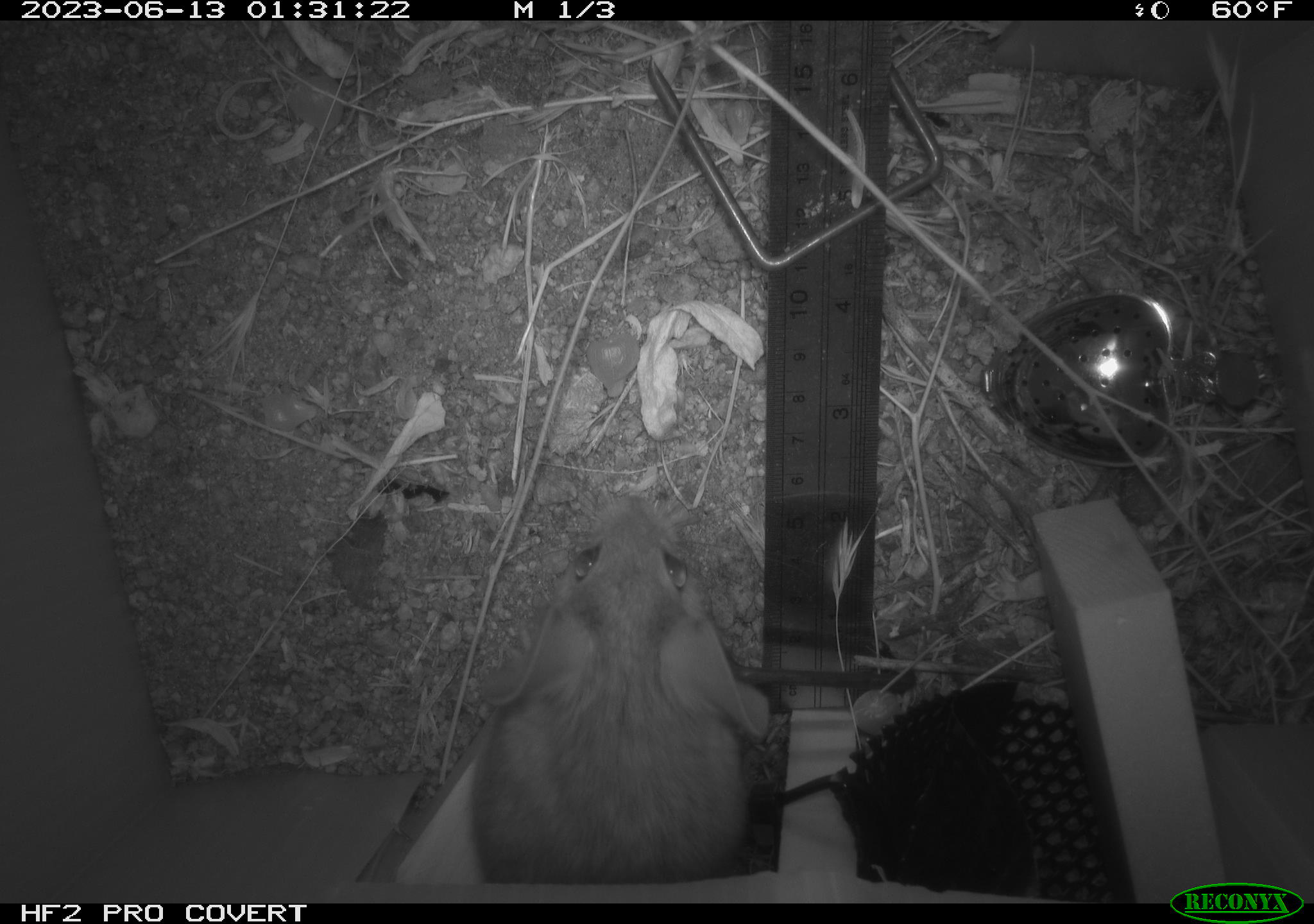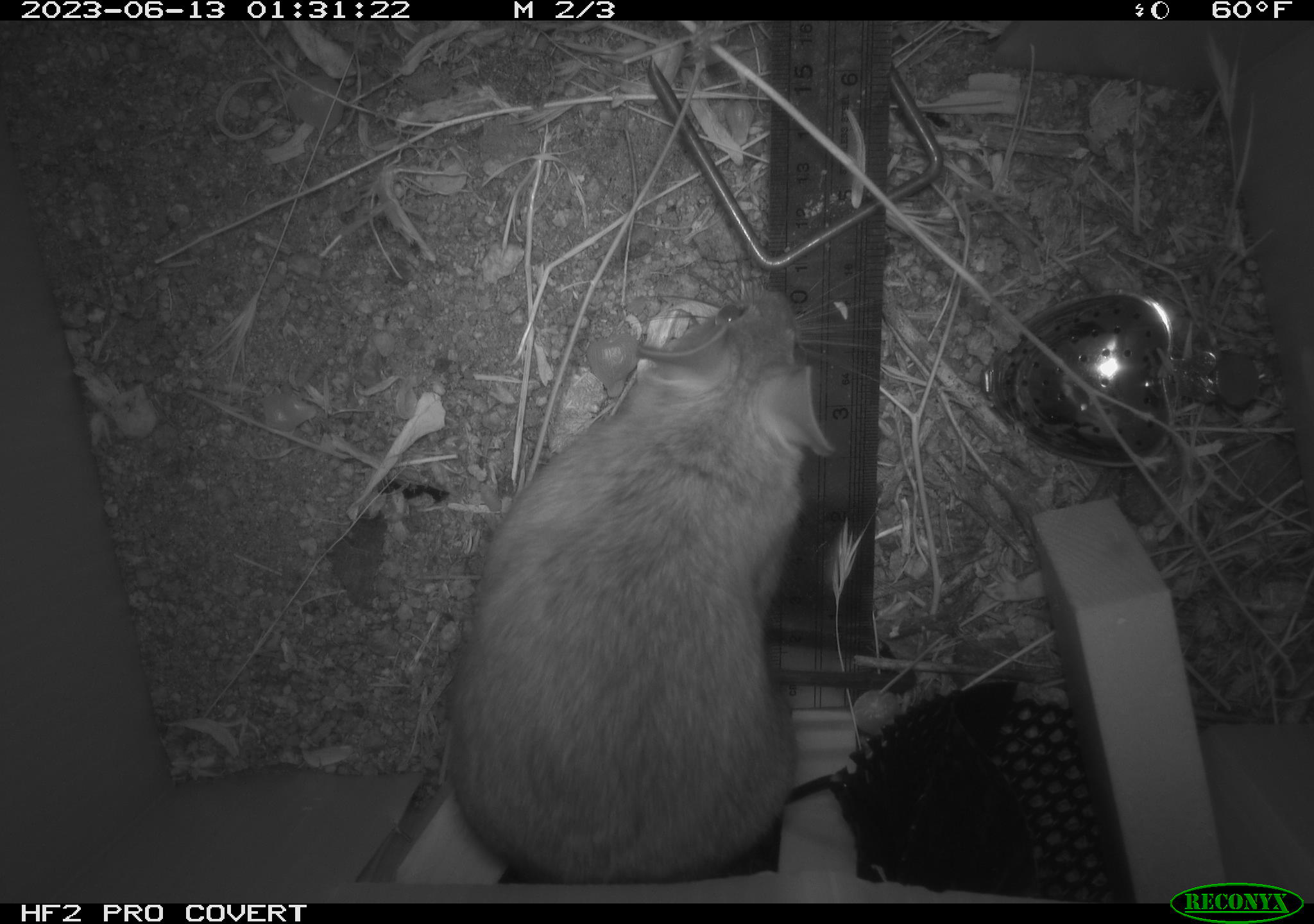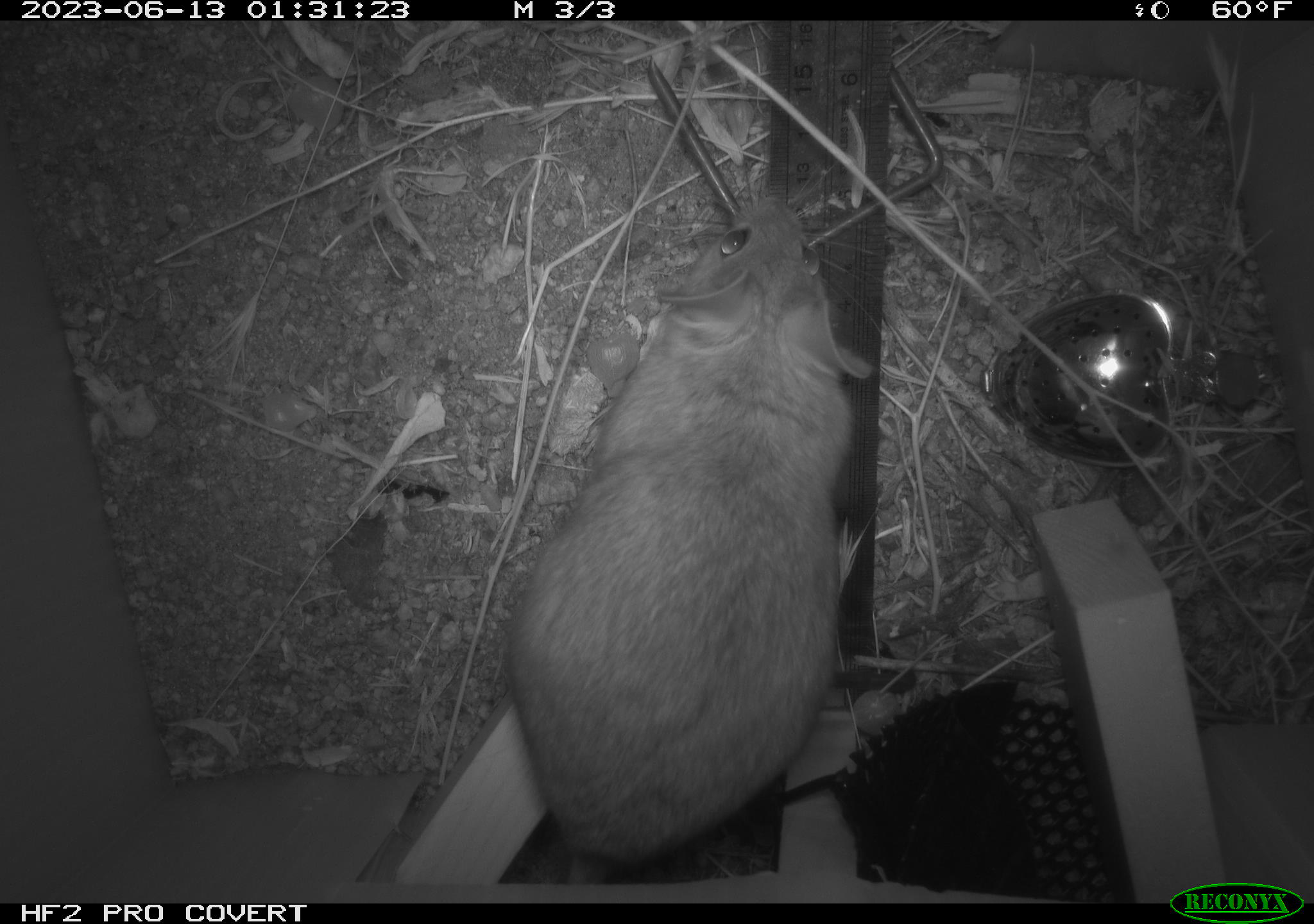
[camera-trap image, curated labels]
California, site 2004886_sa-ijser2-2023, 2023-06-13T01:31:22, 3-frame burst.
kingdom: Animalia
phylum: Chordata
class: Mammalia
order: Rodentia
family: Cricetidae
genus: Neotoma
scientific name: Neotoma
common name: pack rat or woodrat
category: neotoma species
Neotoma species (pack rat or woodrat) (Neotoma).